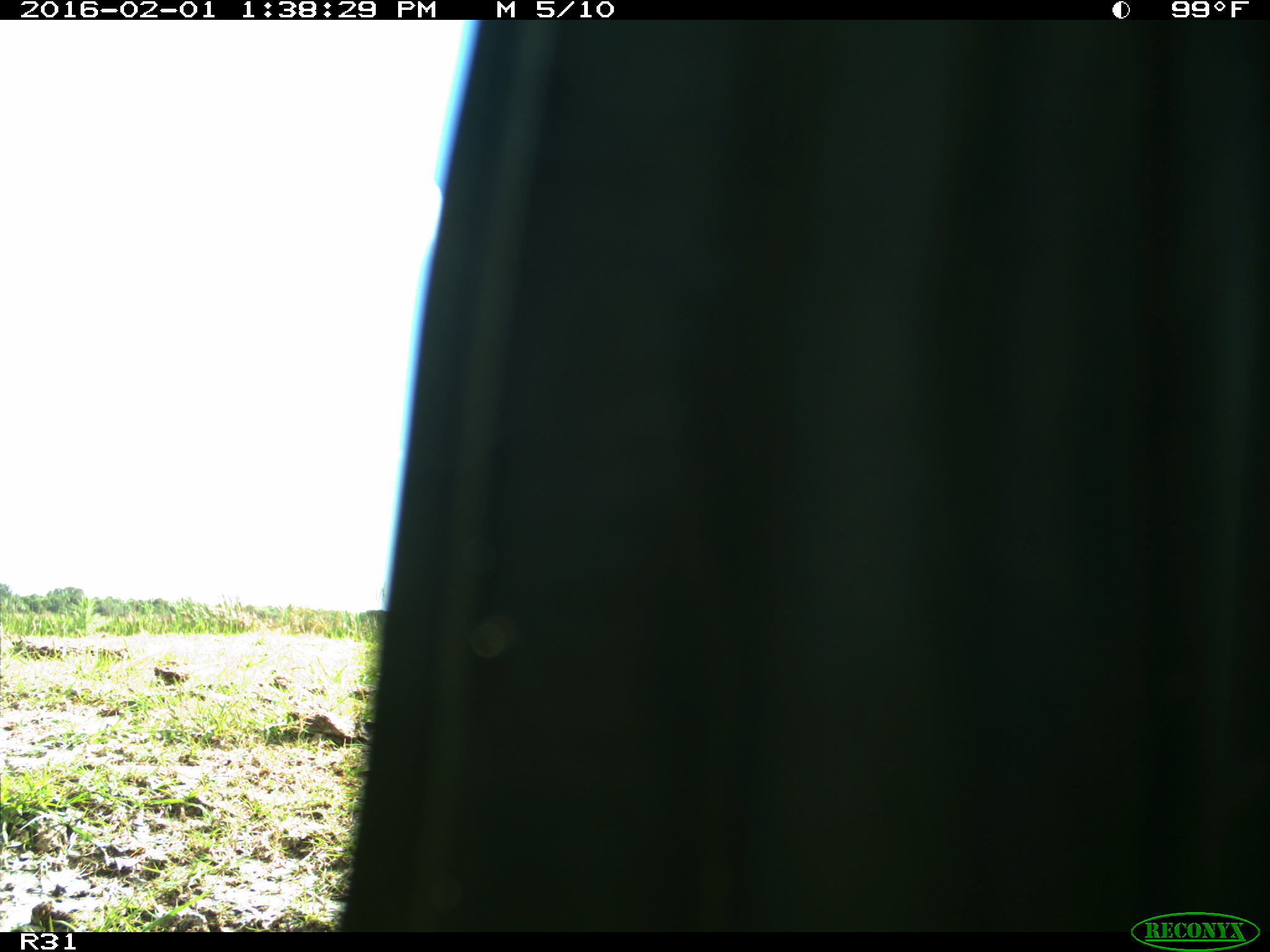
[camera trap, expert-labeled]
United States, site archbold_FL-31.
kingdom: Animalia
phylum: Chordata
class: Aves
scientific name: Aves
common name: birds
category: unidentified bird